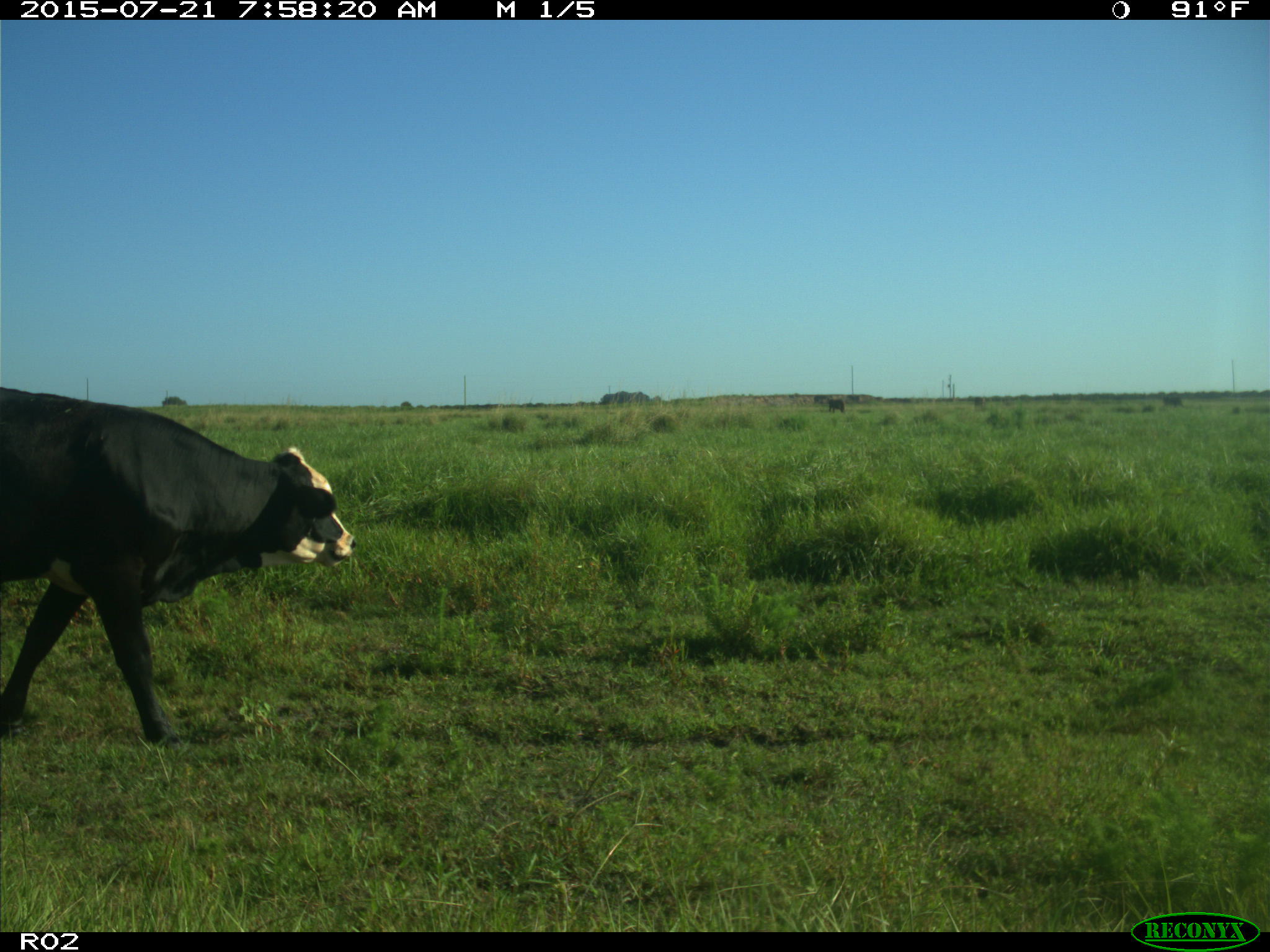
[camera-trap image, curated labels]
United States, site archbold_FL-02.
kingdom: Animalia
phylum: Chordata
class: Mammalia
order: Artiodactyla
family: Bovidae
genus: Bos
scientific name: Bos taurus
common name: domestic cow